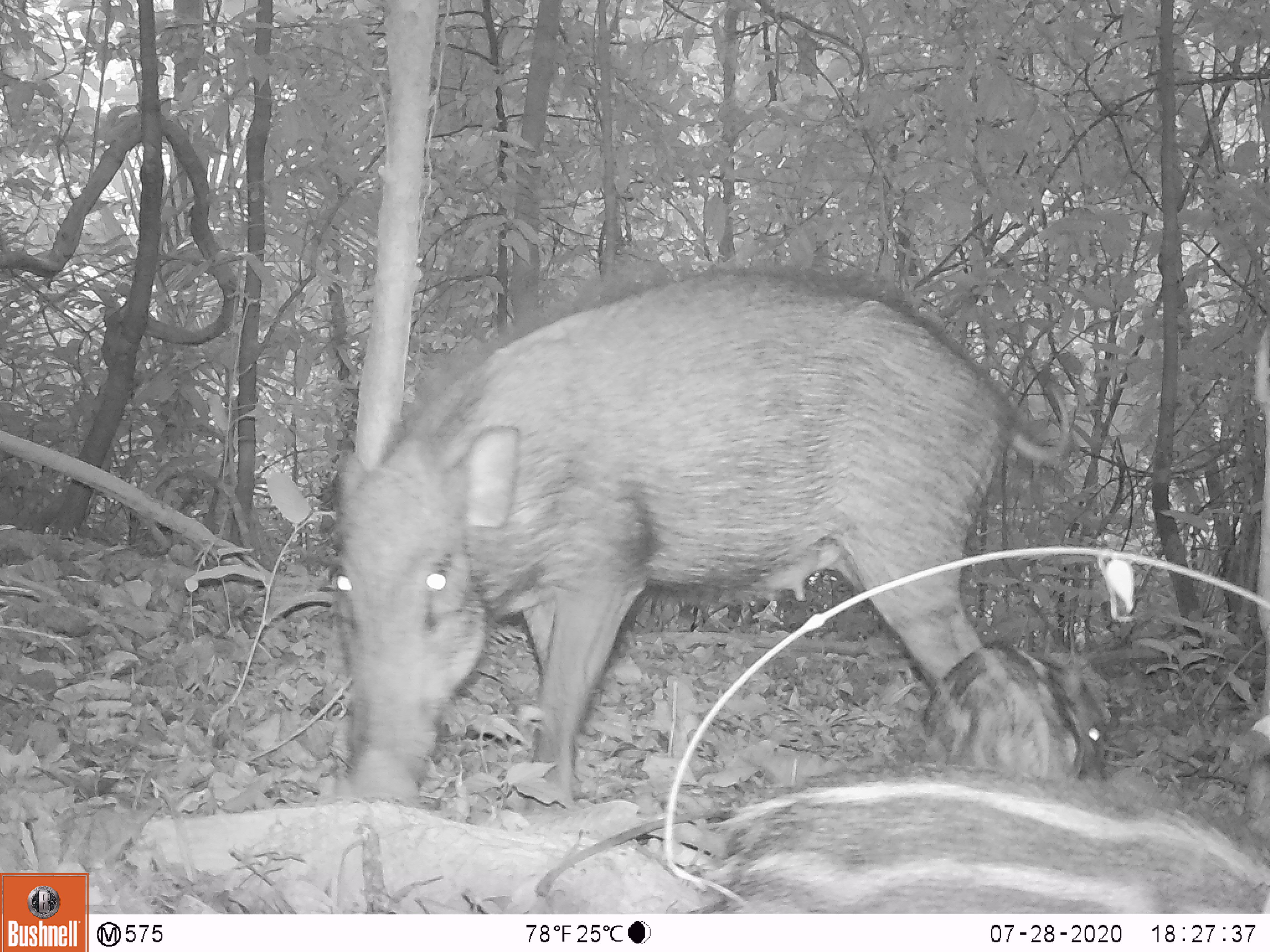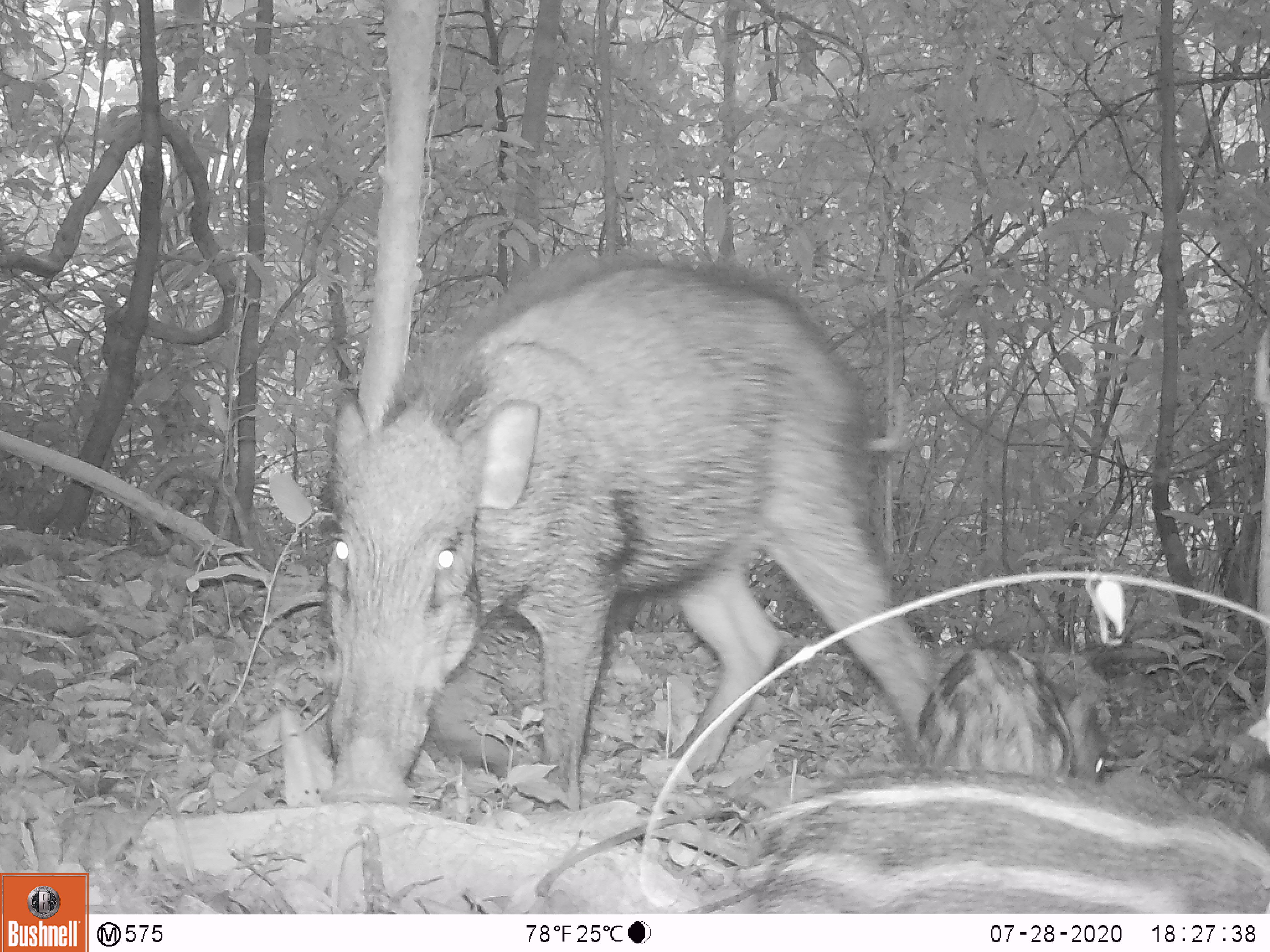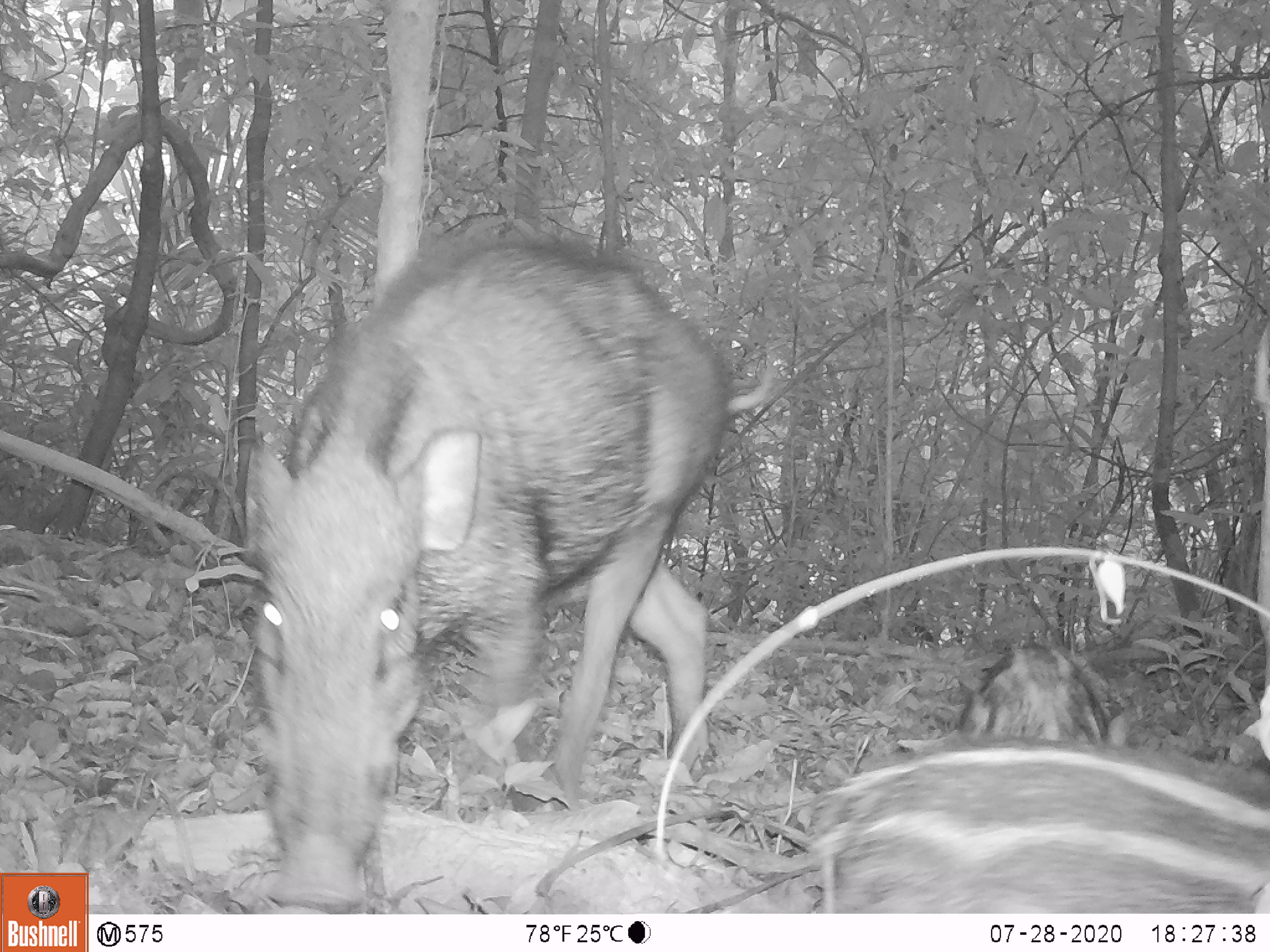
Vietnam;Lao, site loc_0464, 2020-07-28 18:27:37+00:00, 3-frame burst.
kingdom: Animalia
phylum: Chordata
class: Mammalia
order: Artiodactyla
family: Suidae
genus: Sus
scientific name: Sus scrofa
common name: eurasian wild pig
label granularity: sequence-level